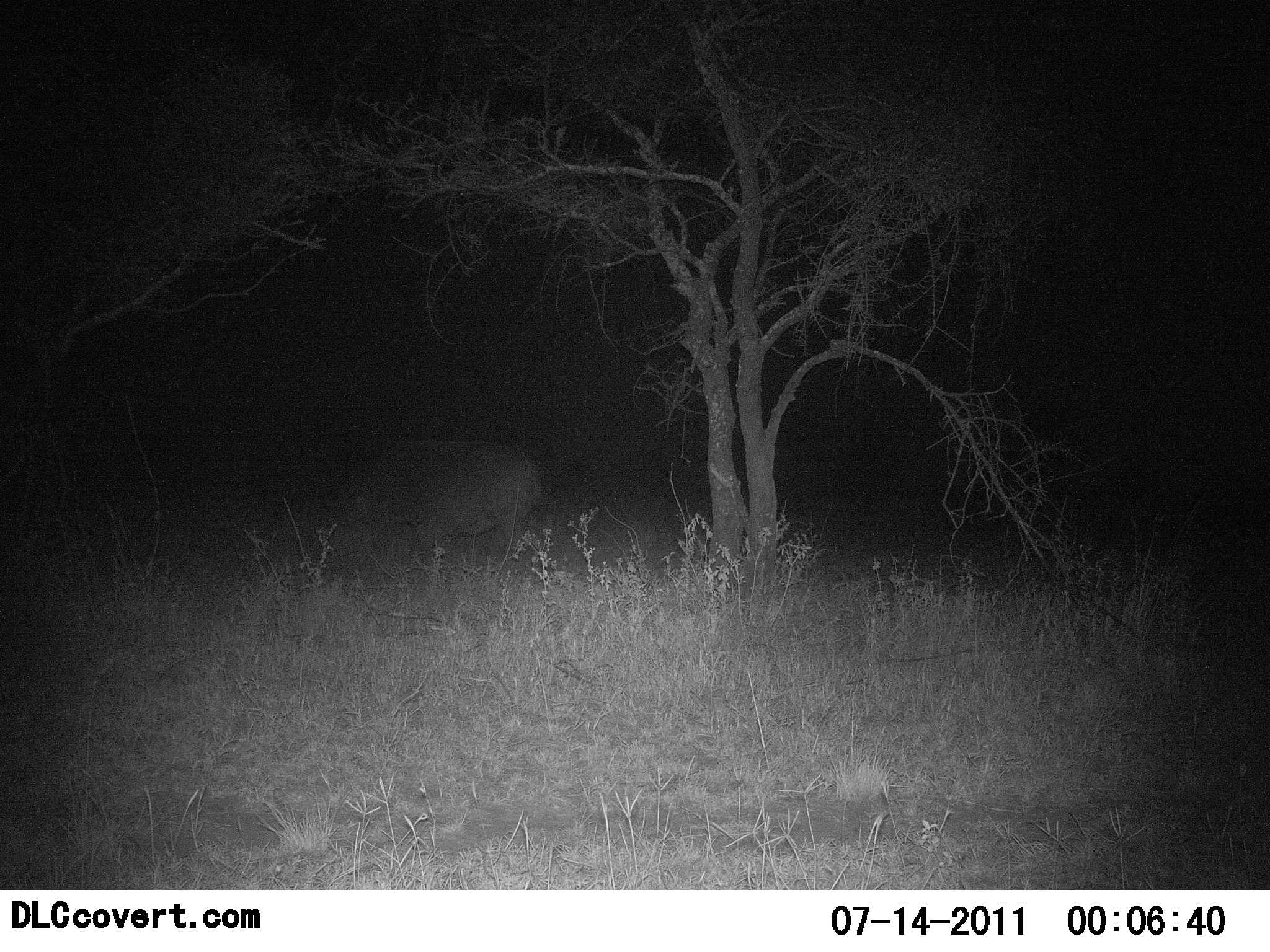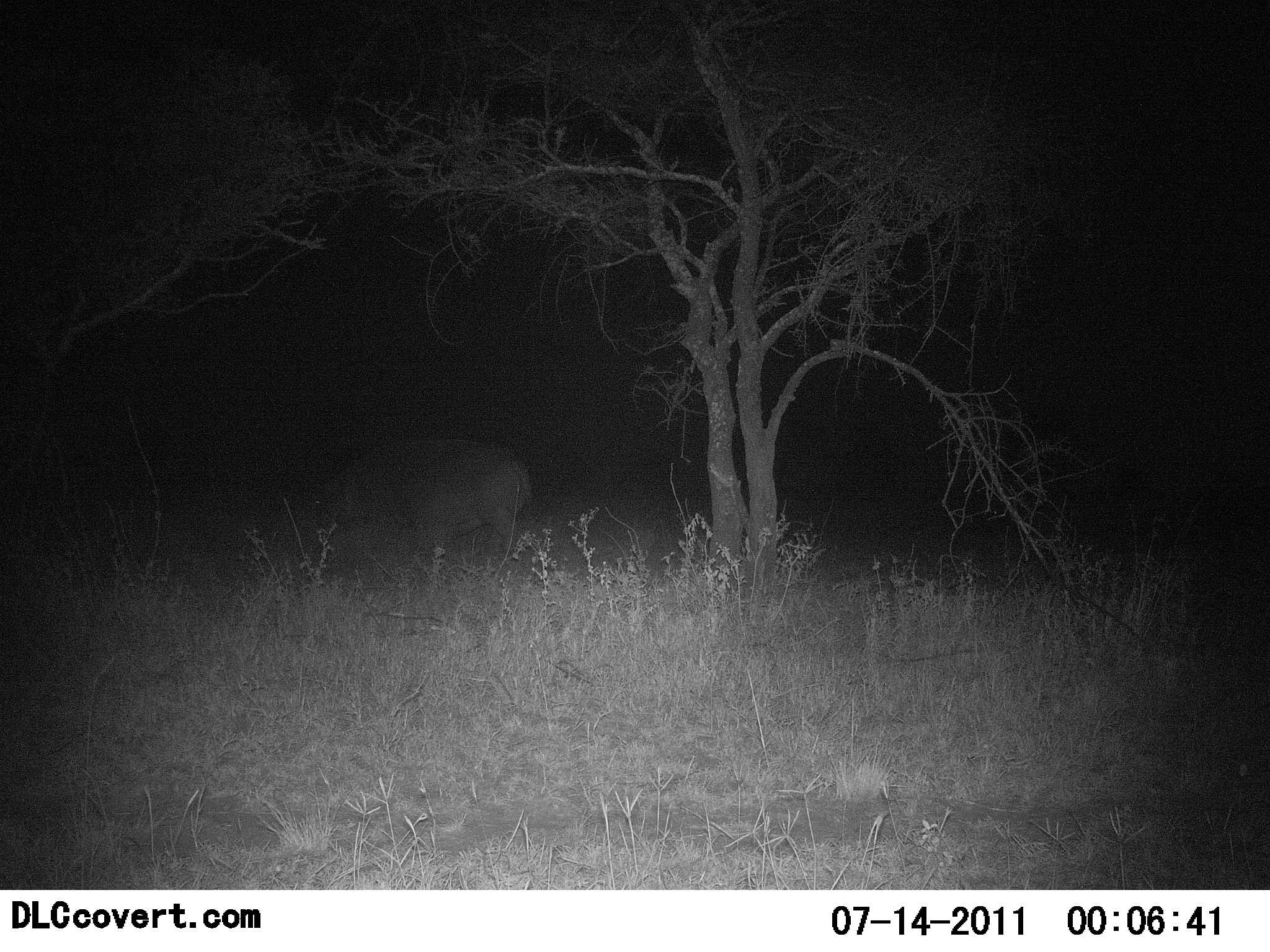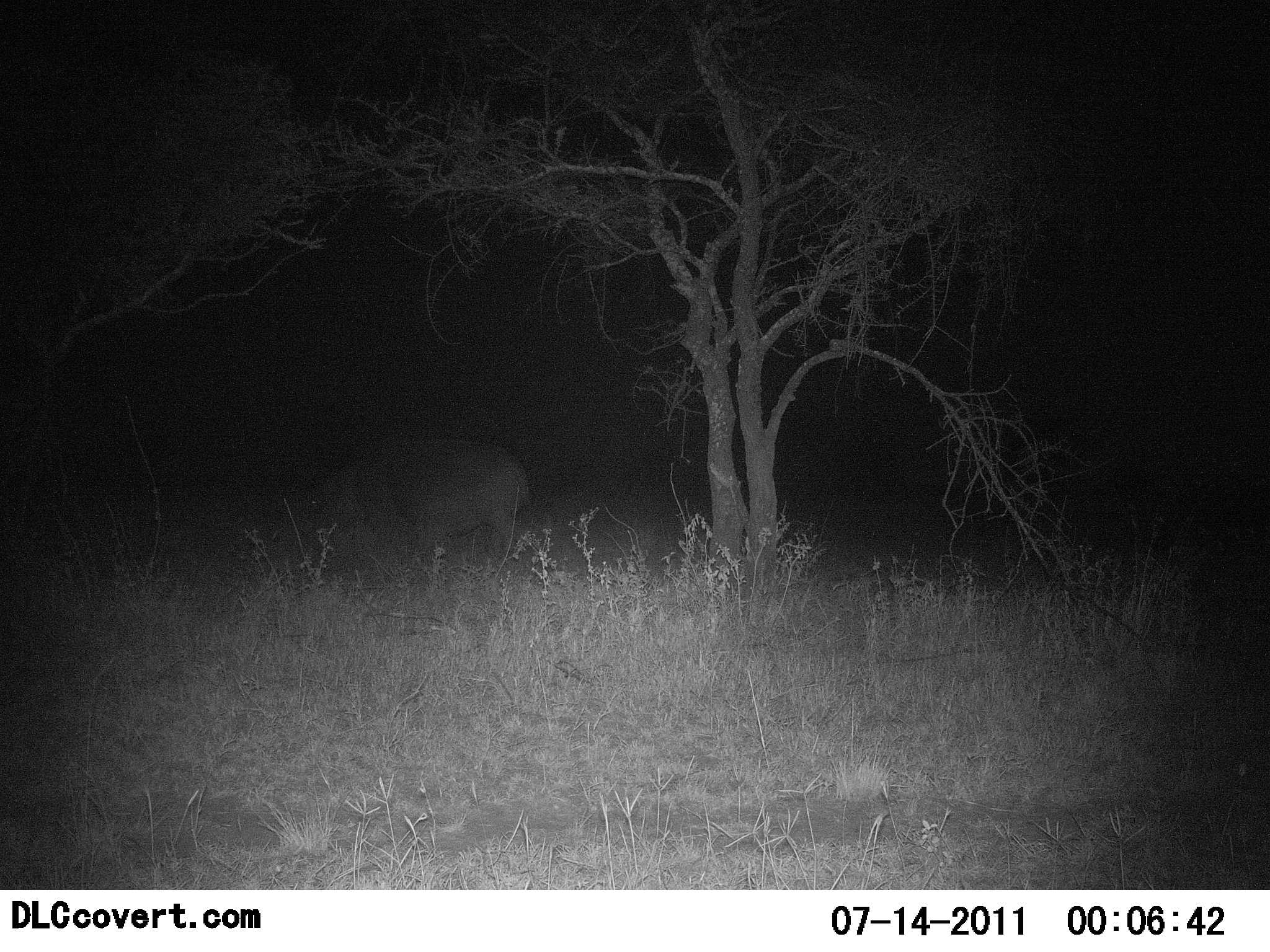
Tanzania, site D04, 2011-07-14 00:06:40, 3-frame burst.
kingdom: Animalia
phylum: Chordata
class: Mammalia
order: Artiodactyla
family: Hippopotamidae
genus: Hippopotamus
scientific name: Hippopotamus amphibius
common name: hippopotamus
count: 1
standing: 22%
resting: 0%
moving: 56%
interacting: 0%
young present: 0%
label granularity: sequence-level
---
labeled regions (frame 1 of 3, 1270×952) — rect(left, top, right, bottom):
animal: rect(325, 436, 550, 595)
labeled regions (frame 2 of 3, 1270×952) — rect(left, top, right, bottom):
animal: rect(313, 434, 535, 584)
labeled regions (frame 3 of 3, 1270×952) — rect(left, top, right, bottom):
animal: rect(313, 434, 535, 584)